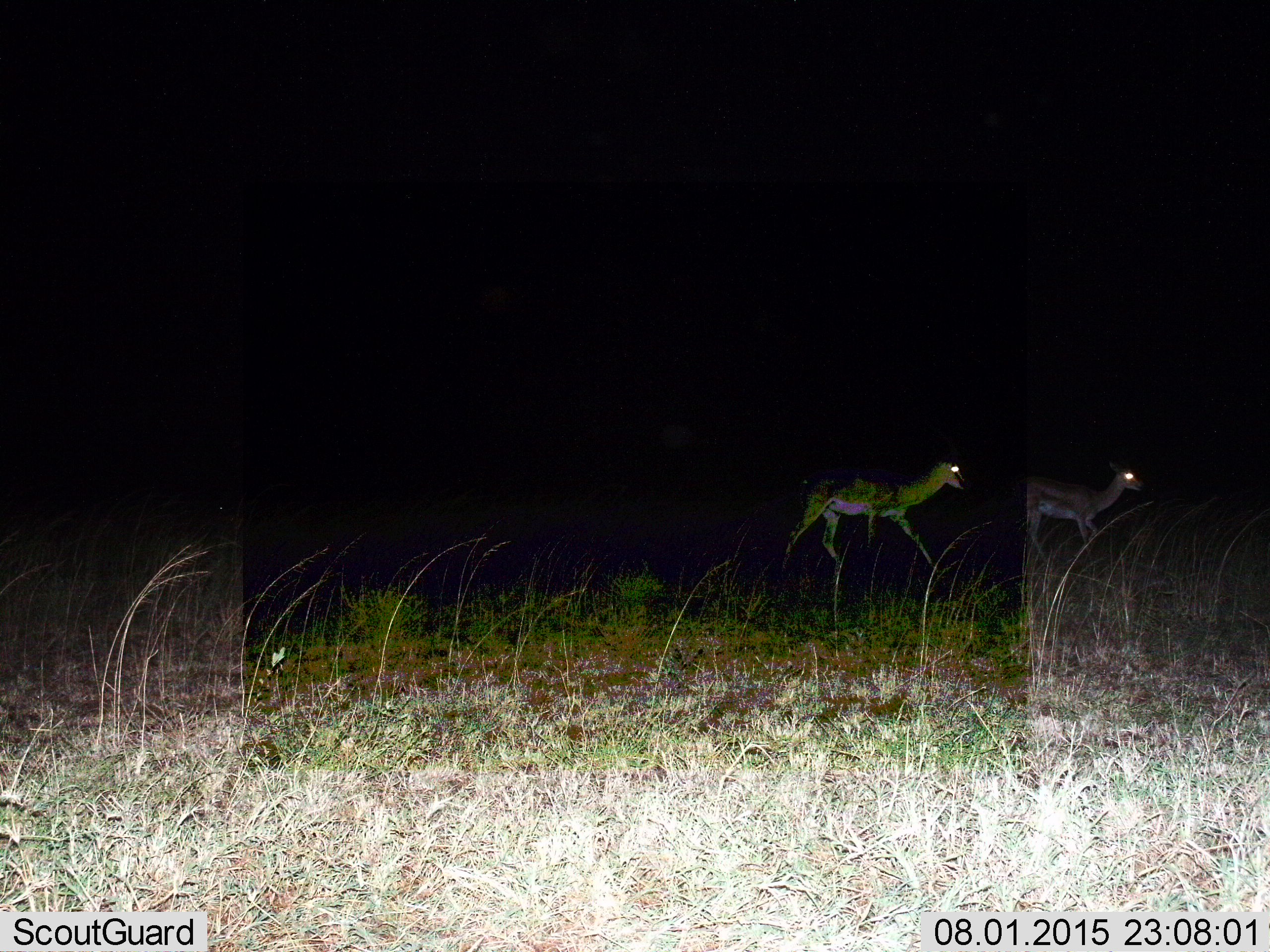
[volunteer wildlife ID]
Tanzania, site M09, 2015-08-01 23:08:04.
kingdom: Animalia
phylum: Chordata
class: Mammalia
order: Artiodactyla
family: Bovidae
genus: Eudorcas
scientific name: Eudorcas thomsonii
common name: thomson's gazelle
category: gazellethomsons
Gazellethomsons (thomson's gazelle) (Eudorcas thomsonii), count 2. Behavior (volunteer vote fractions): standing 0%, resting 0%, moving 100%, interacting 0%. Young present (vote fraction): 0%. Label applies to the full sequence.